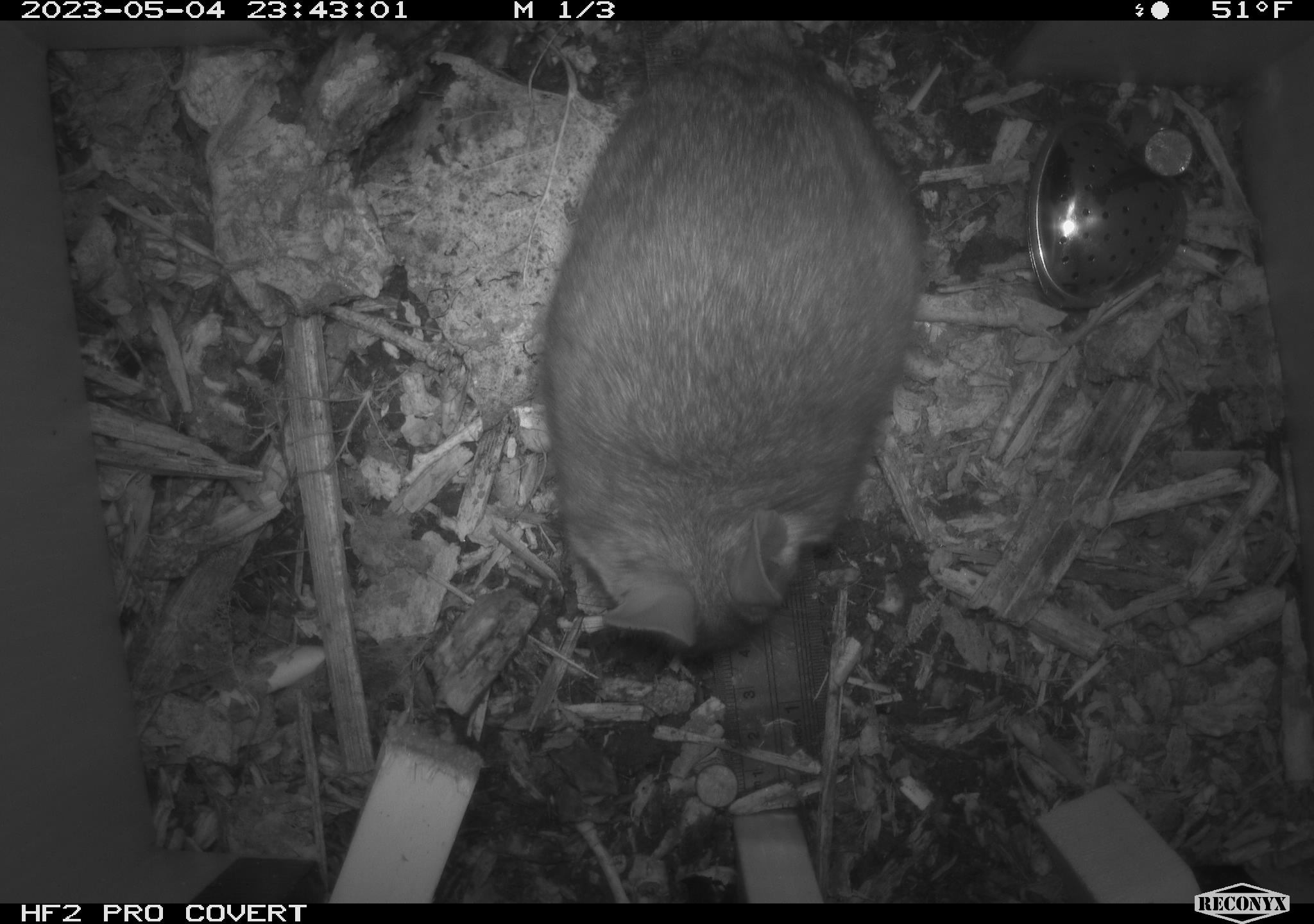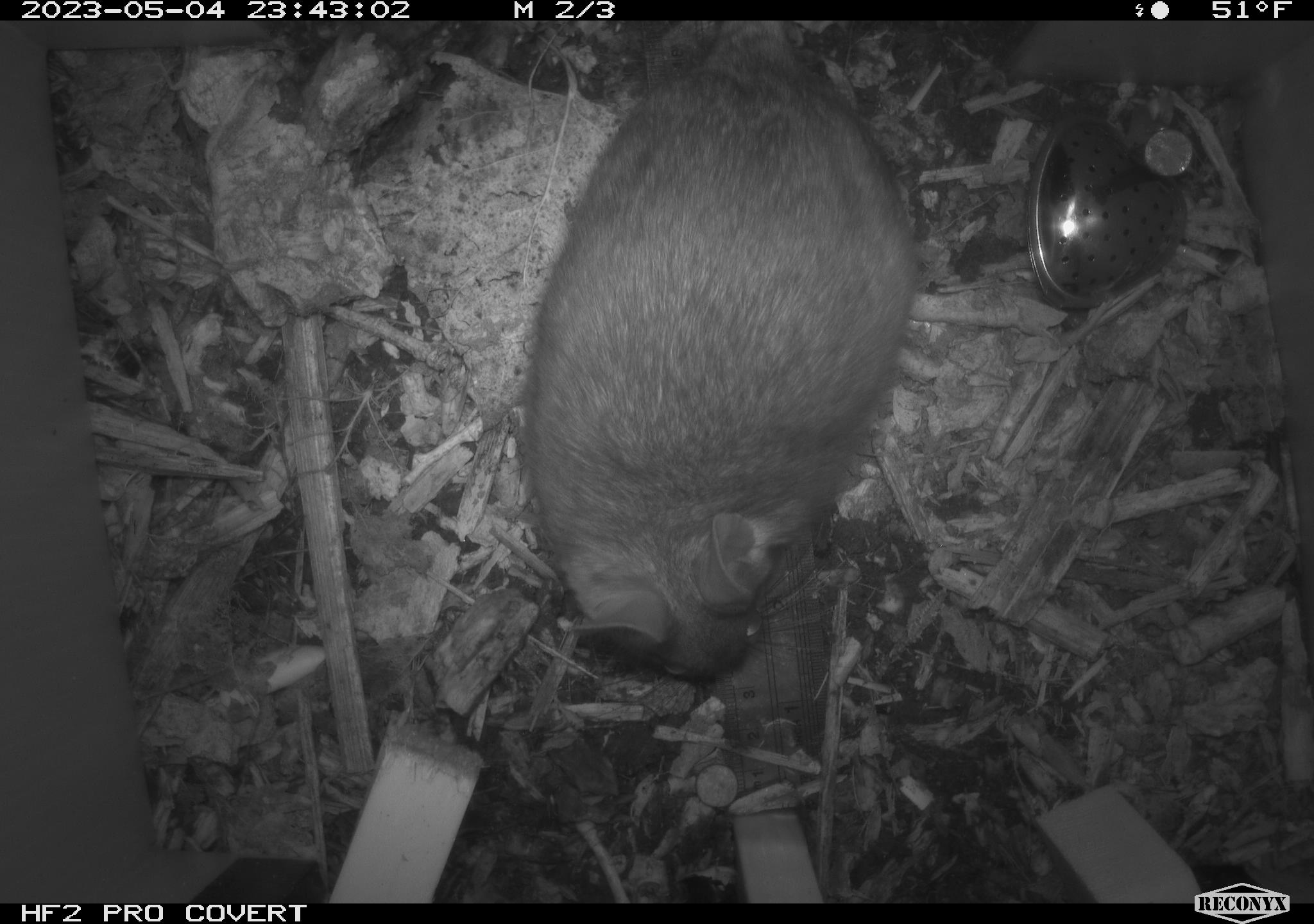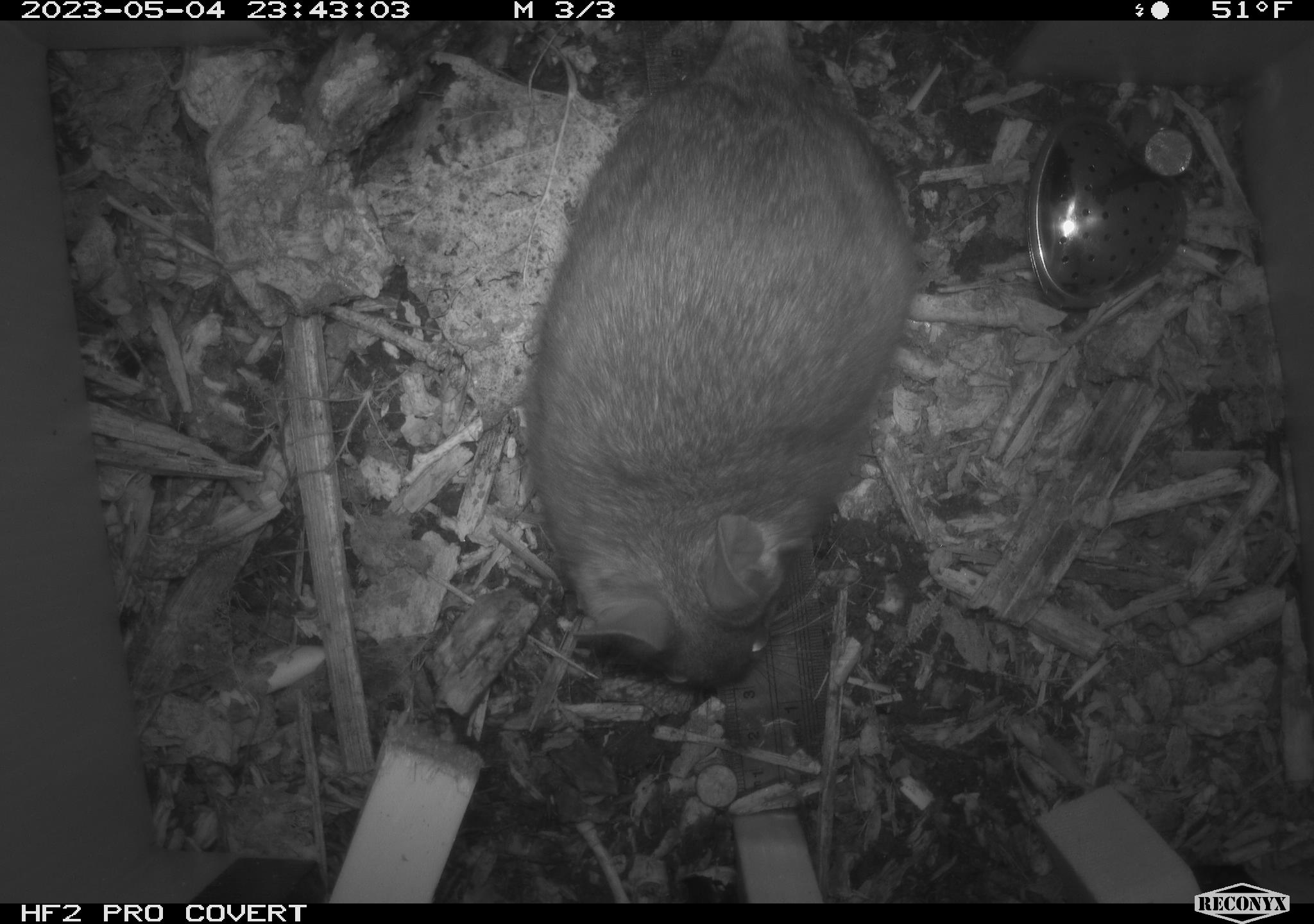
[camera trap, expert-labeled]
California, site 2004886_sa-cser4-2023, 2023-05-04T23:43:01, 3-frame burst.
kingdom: Animalia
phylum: Chordata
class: Mammalia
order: Rodentia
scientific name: Rodentia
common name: woodrat or rat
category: woodrat or rat species